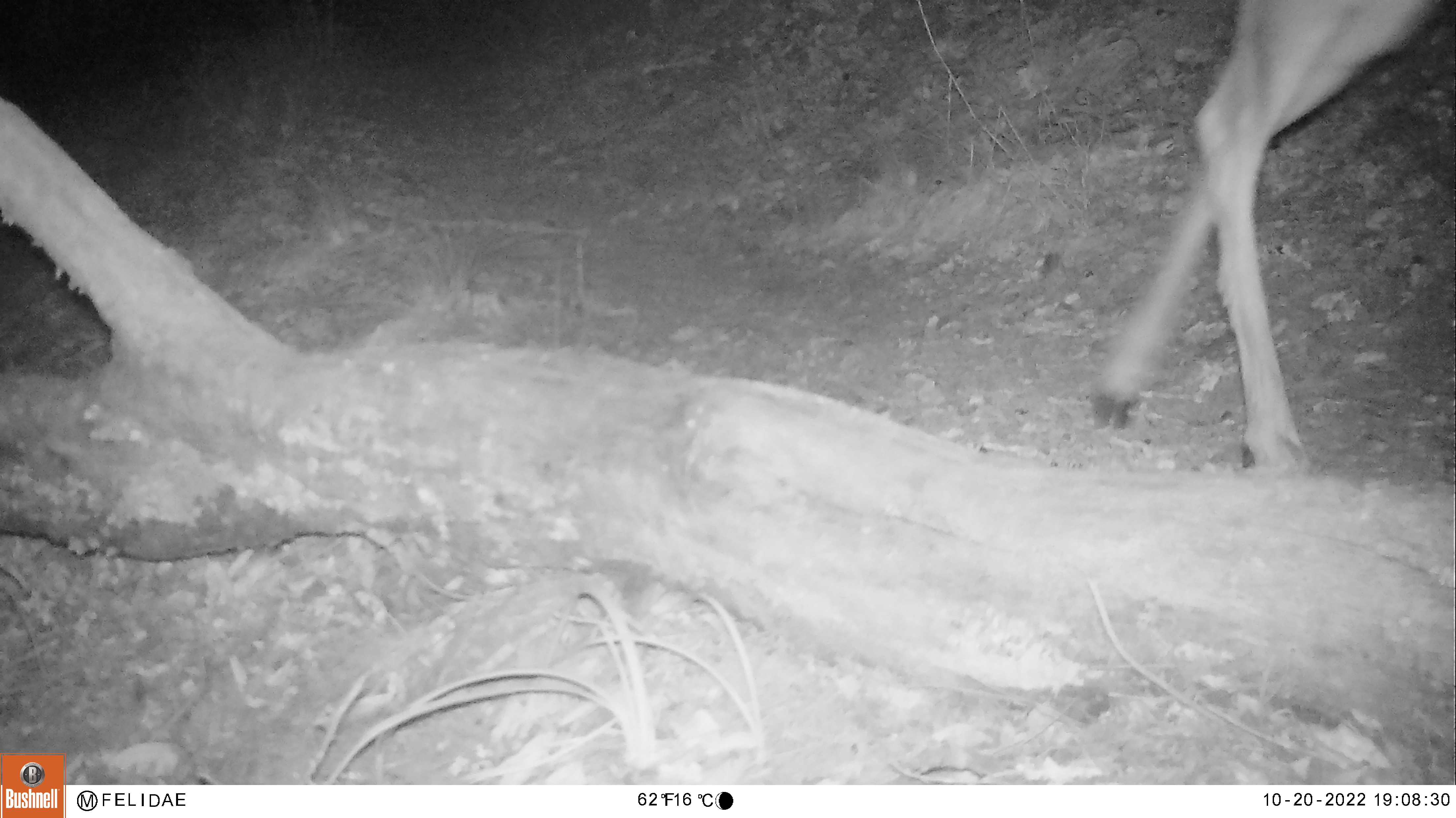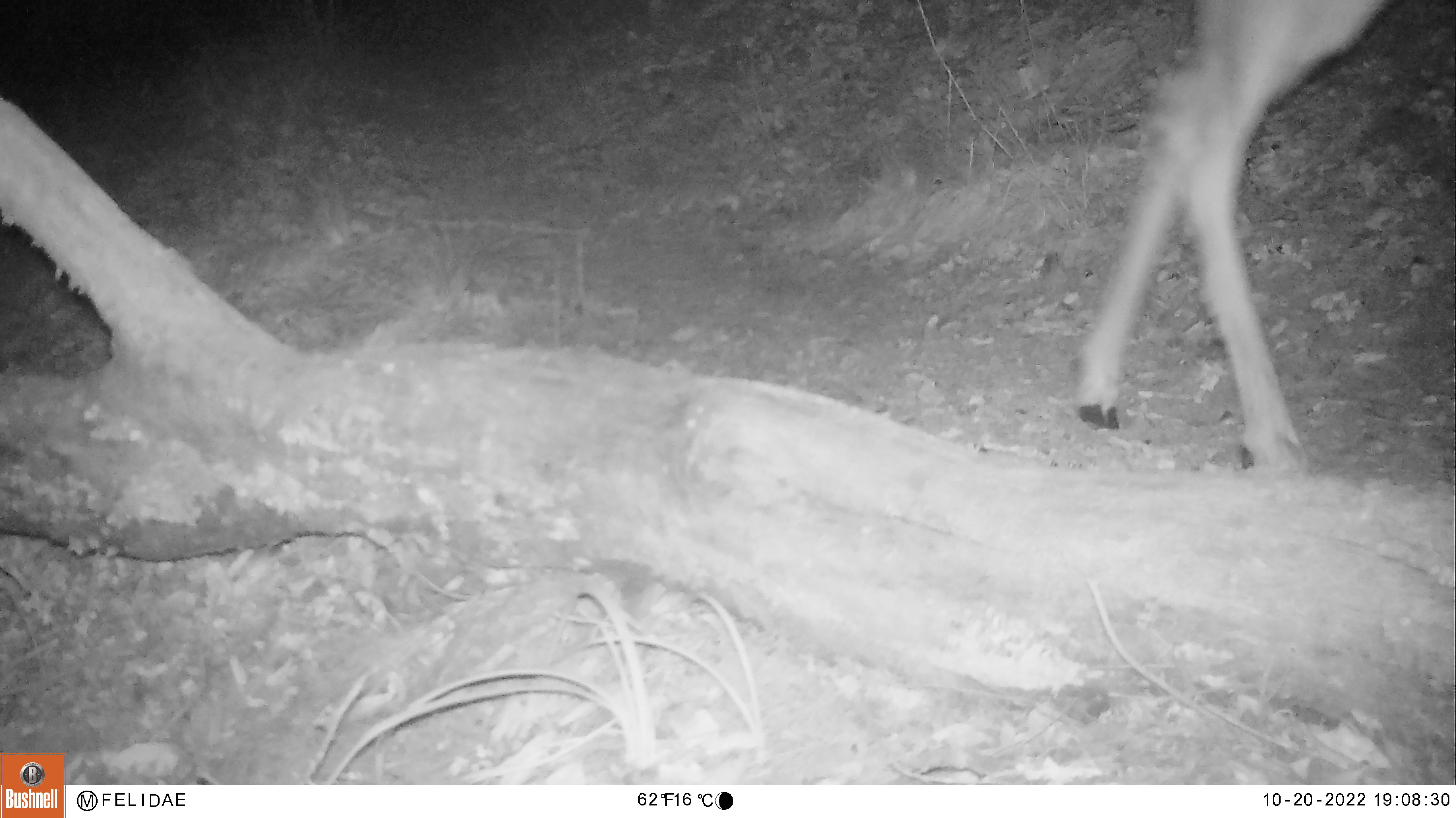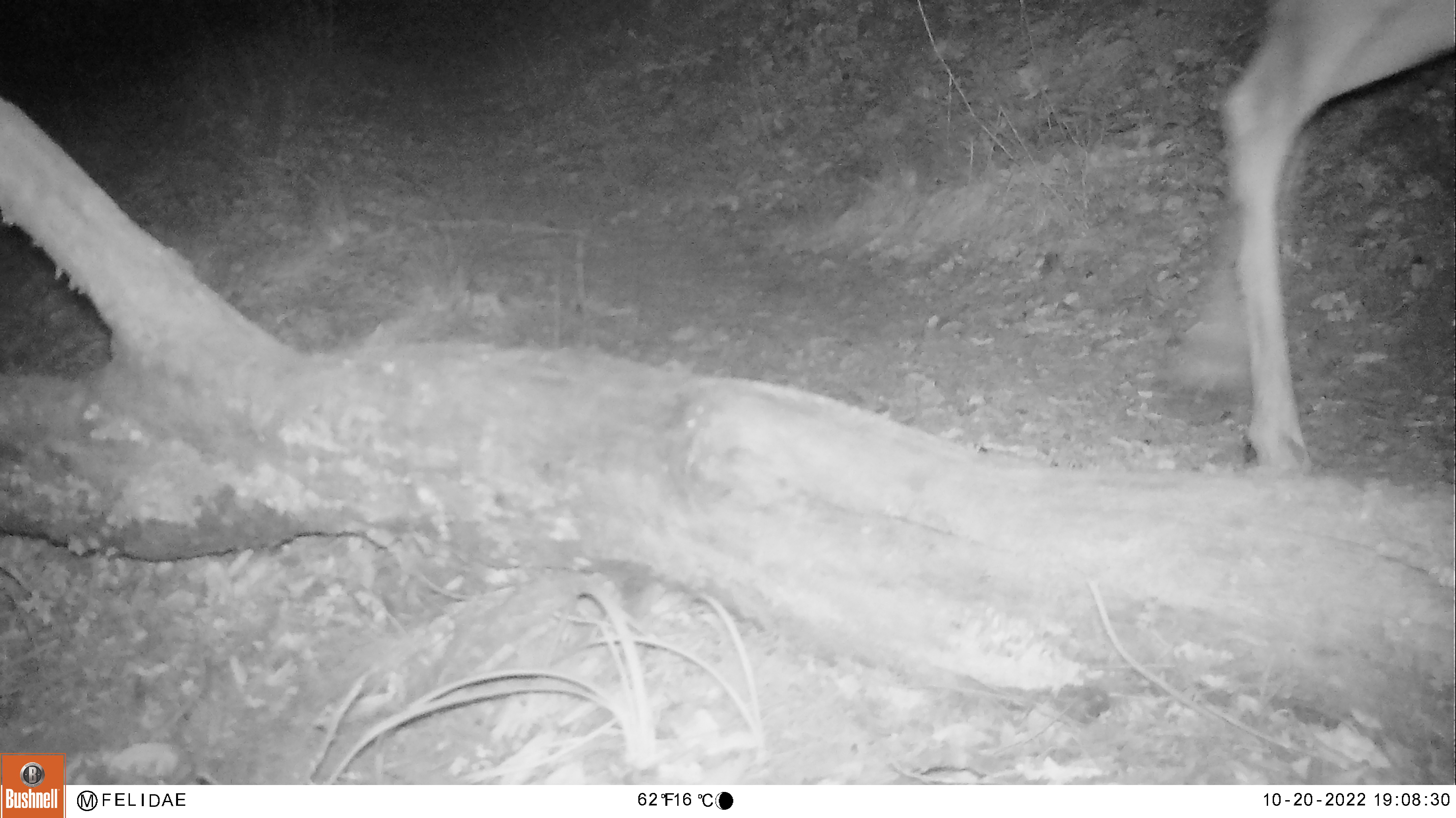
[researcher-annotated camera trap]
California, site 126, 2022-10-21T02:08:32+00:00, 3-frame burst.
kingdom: Animalia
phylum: Chordata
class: Mammalia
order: Artiodactyla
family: Cervidae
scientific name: Cervidae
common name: elk or deer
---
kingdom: Animalia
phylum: Chordata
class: Mammalia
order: Artiodactyla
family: Cervidae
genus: Odocoileus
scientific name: Odocoileus hemionus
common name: mule deer